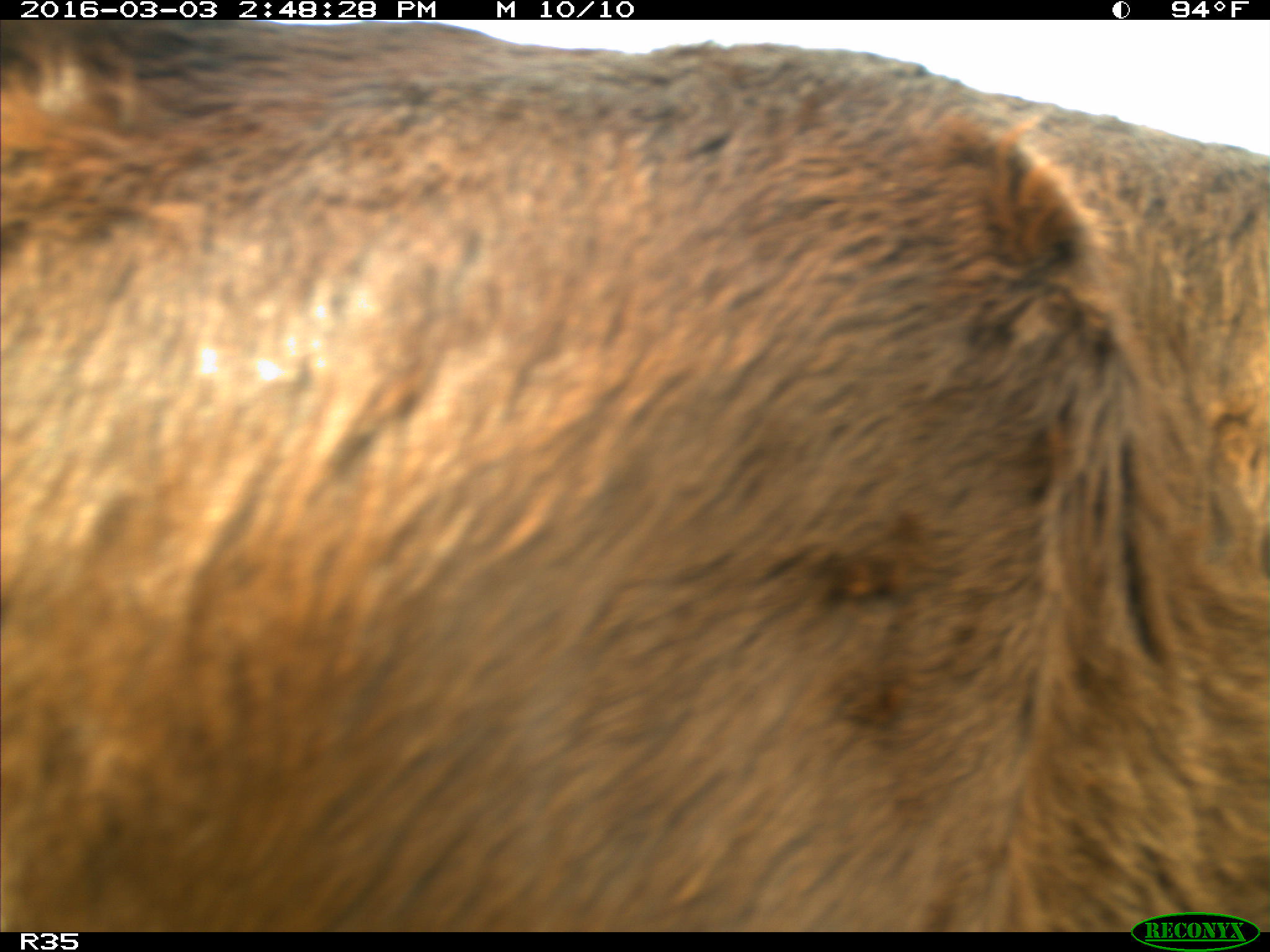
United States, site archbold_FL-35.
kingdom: Animalia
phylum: Chordata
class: Mammalia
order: Artiodactyla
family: Bovidae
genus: Bos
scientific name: Bos taurus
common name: domestic cow